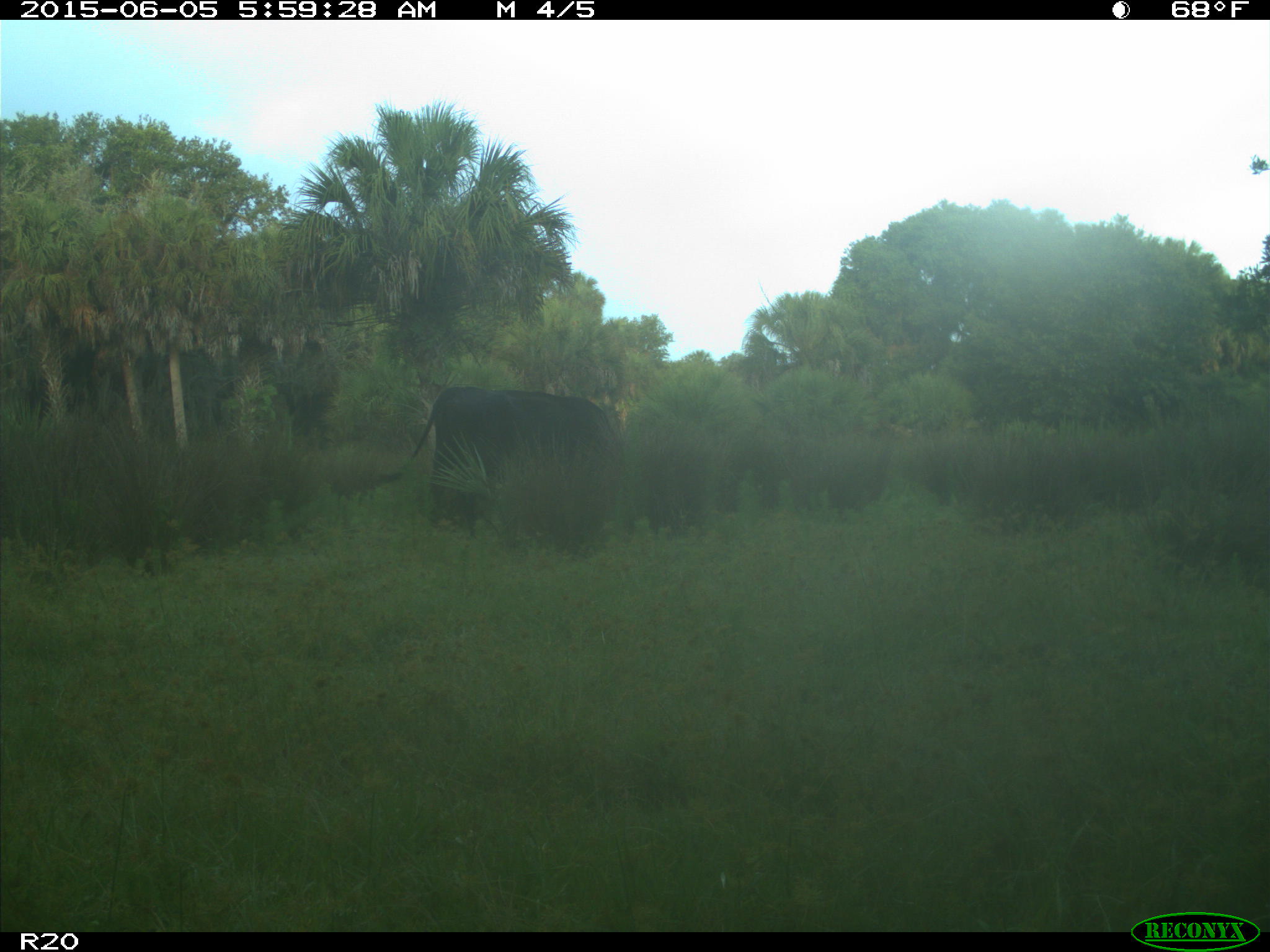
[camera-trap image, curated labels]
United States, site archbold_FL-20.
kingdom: Animalia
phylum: Chordata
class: Mammalia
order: Artiodactyla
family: Bovidae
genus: Bos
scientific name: Bos taurus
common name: domestic cow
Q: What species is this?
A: Bos taurus (domestic cow).